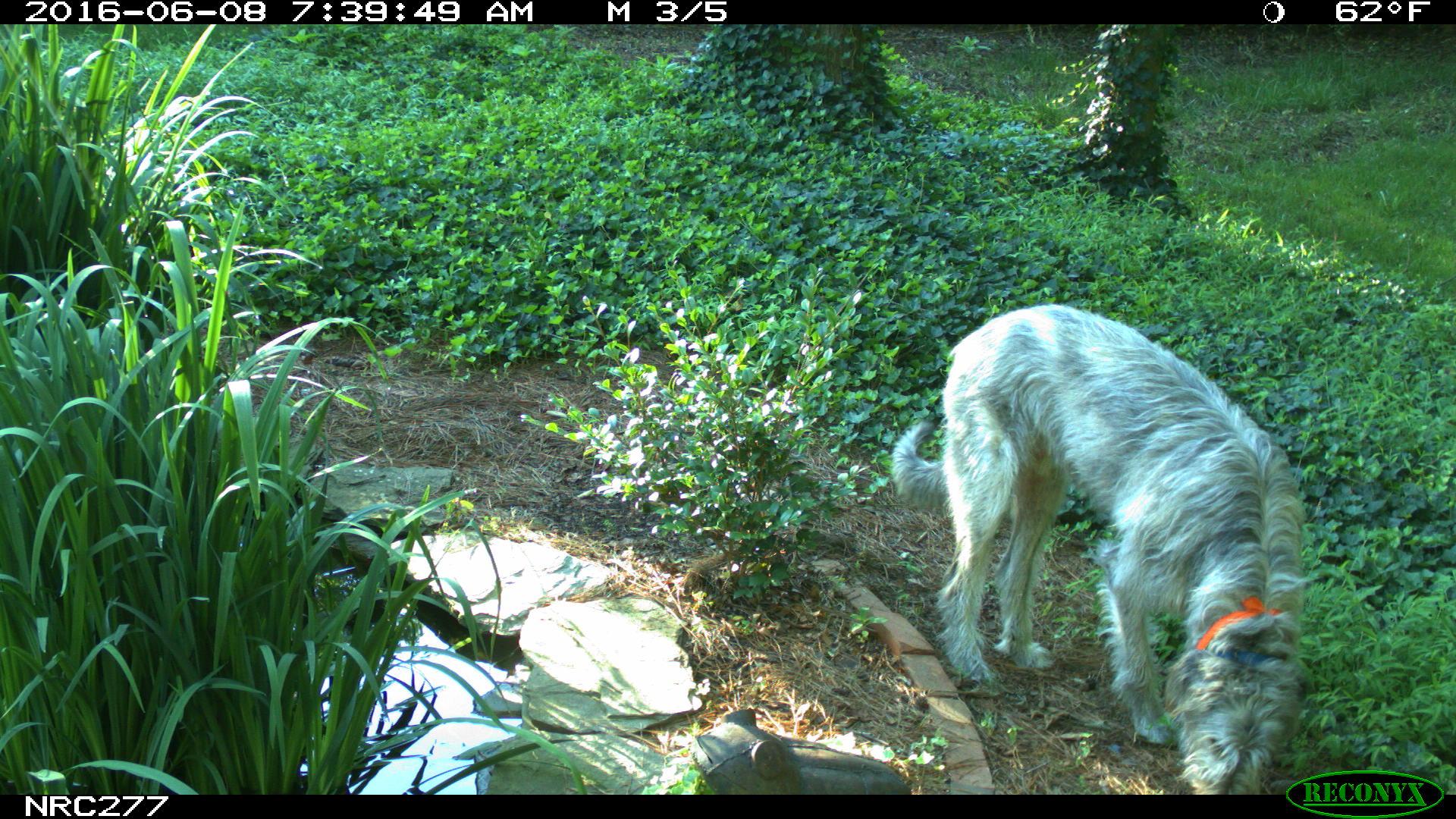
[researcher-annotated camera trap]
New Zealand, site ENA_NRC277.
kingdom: Animalia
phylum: Chordata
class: Mammalia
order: Carnivora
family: Canidae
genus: Canis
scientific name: Canis familiaris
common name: domestic dog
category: dog